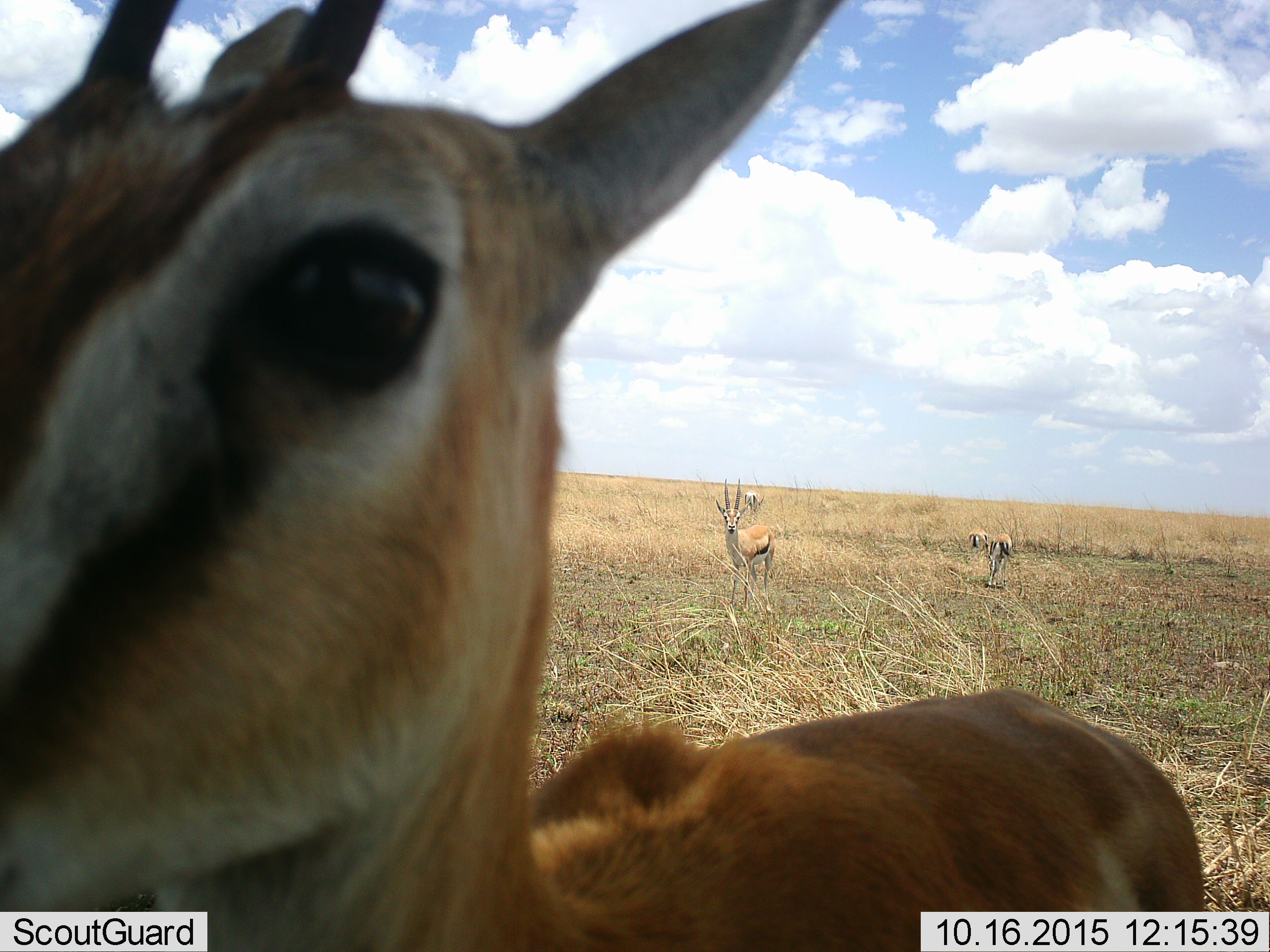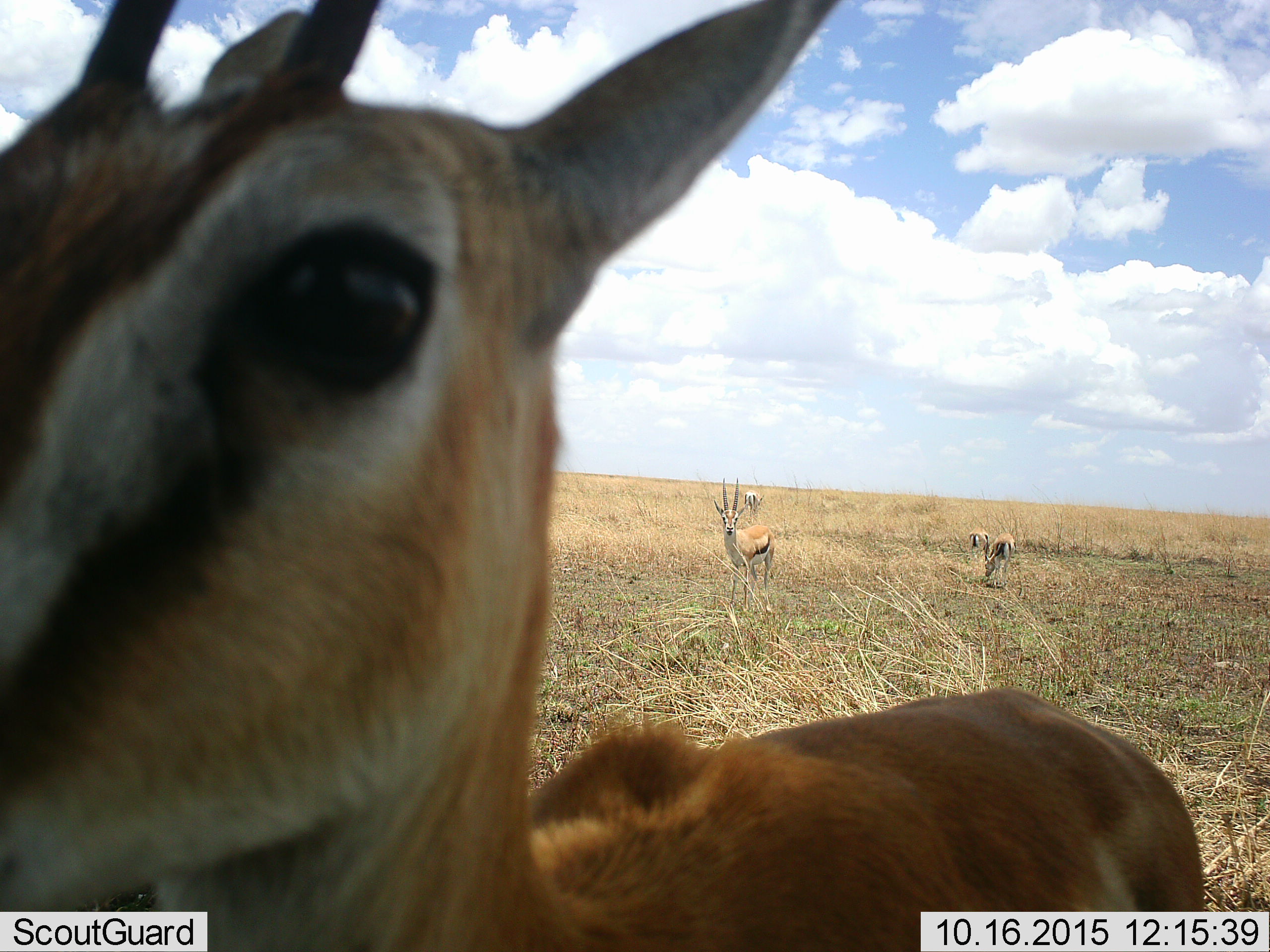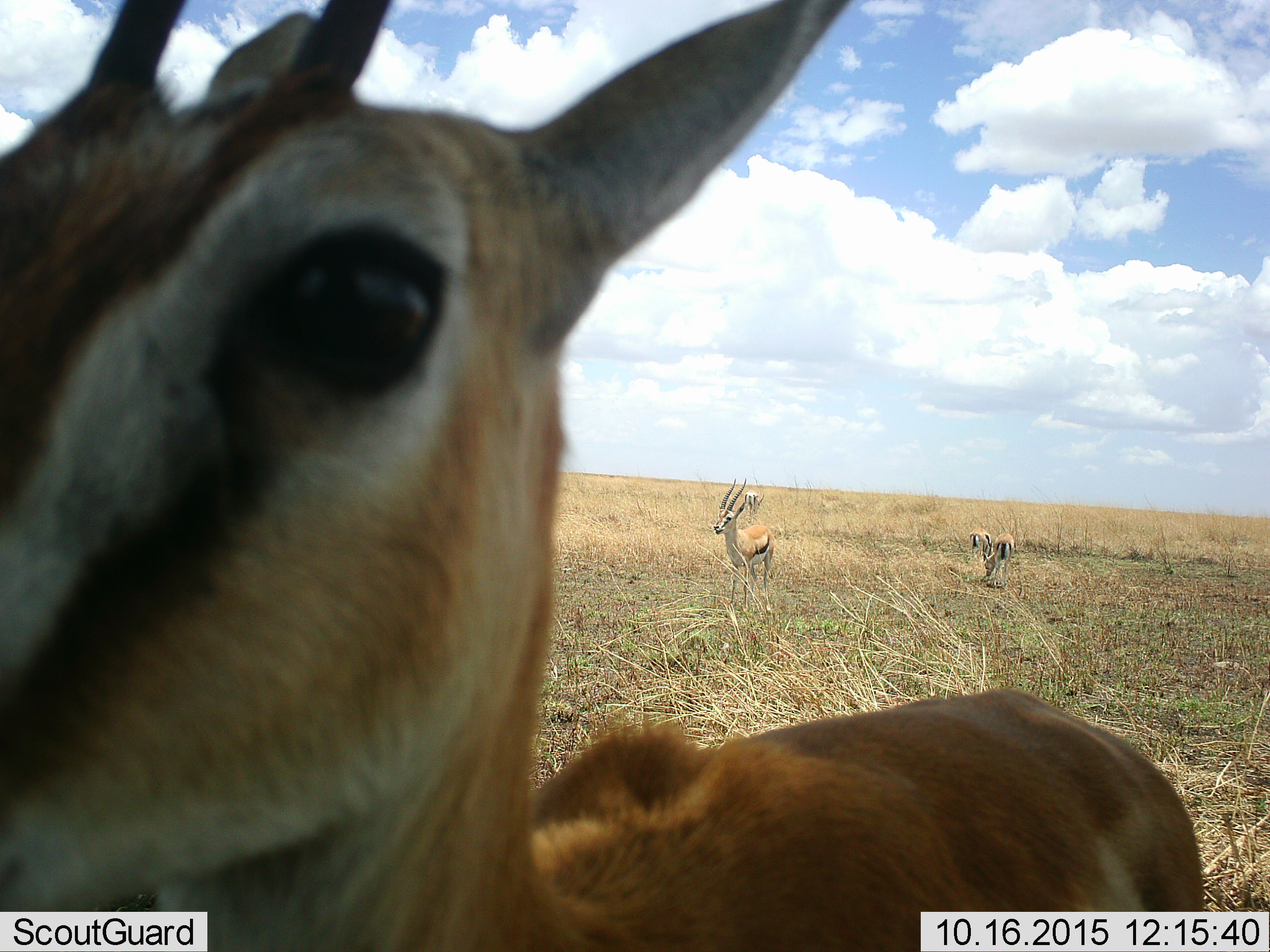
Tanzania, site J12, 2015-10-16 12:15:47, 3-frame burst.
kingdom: Animalia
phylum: Chordata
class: Mammalia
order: Artiodactyla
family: Bovidae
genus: Eudorcas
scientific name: Eudorcas thomsonii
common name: thomson's gazelle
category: gazellethomsons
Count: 5.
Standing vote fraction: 100%.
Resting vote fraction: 0%.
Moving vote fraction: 33%.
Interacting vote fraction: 11%.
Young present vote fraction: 0%.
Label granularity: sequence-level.